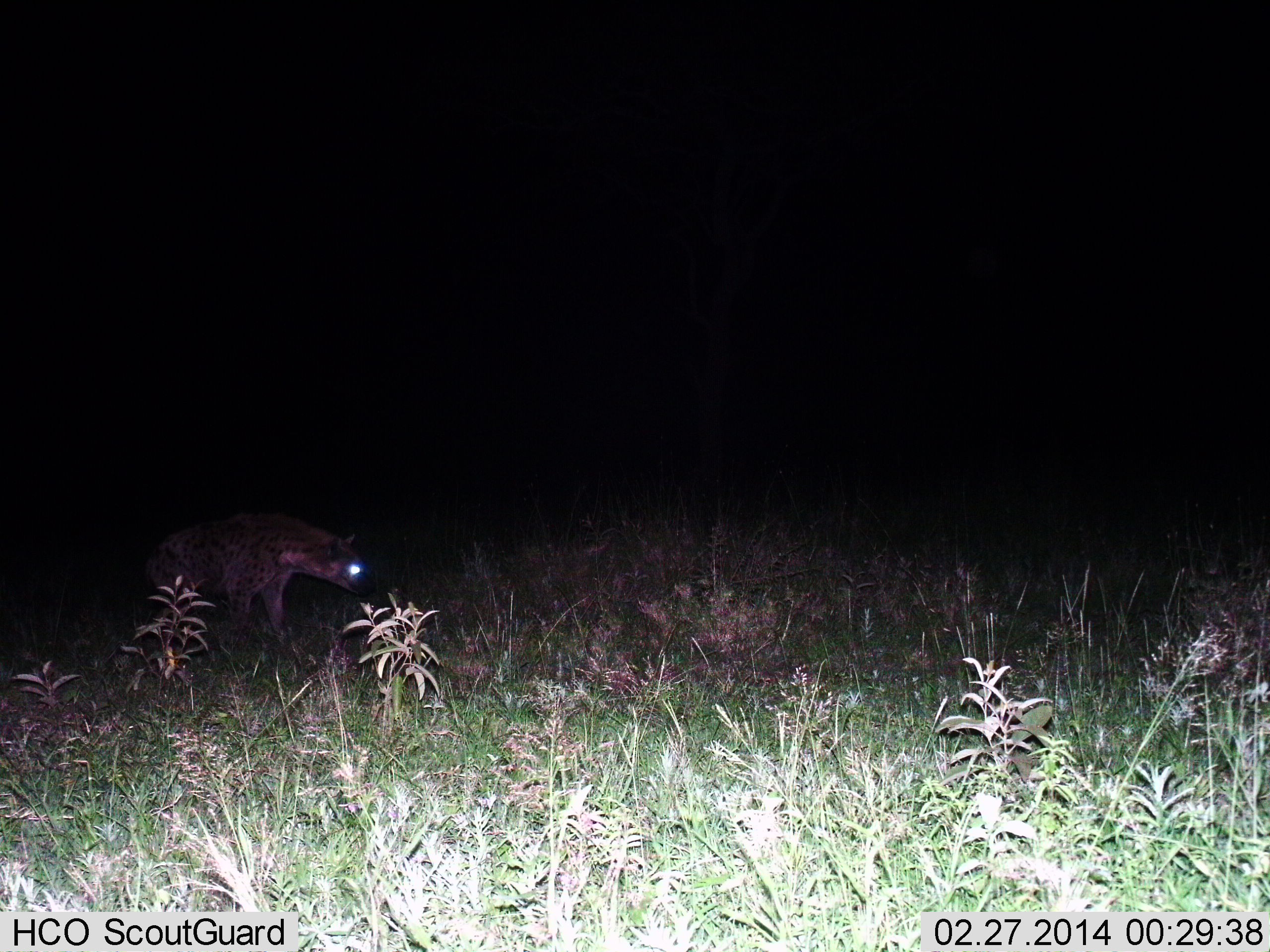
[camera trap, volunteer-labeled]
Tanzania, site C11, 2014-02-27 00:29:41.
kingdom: Animalia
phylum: Chordata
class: Mammalia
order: Carnivora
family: Hyaenidae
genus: Crocuta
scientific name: Crocuta crocuta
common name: spotted hyena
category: hyenaspotted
Hyenaspotted (spotted hyena) (Crocuta crocuta), count 1. Behavior (volunteer vote fractions): standing 30%, resting 0%, moving 70%, interacting 0%. Young present (vote fraction): 0%. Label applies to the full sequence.